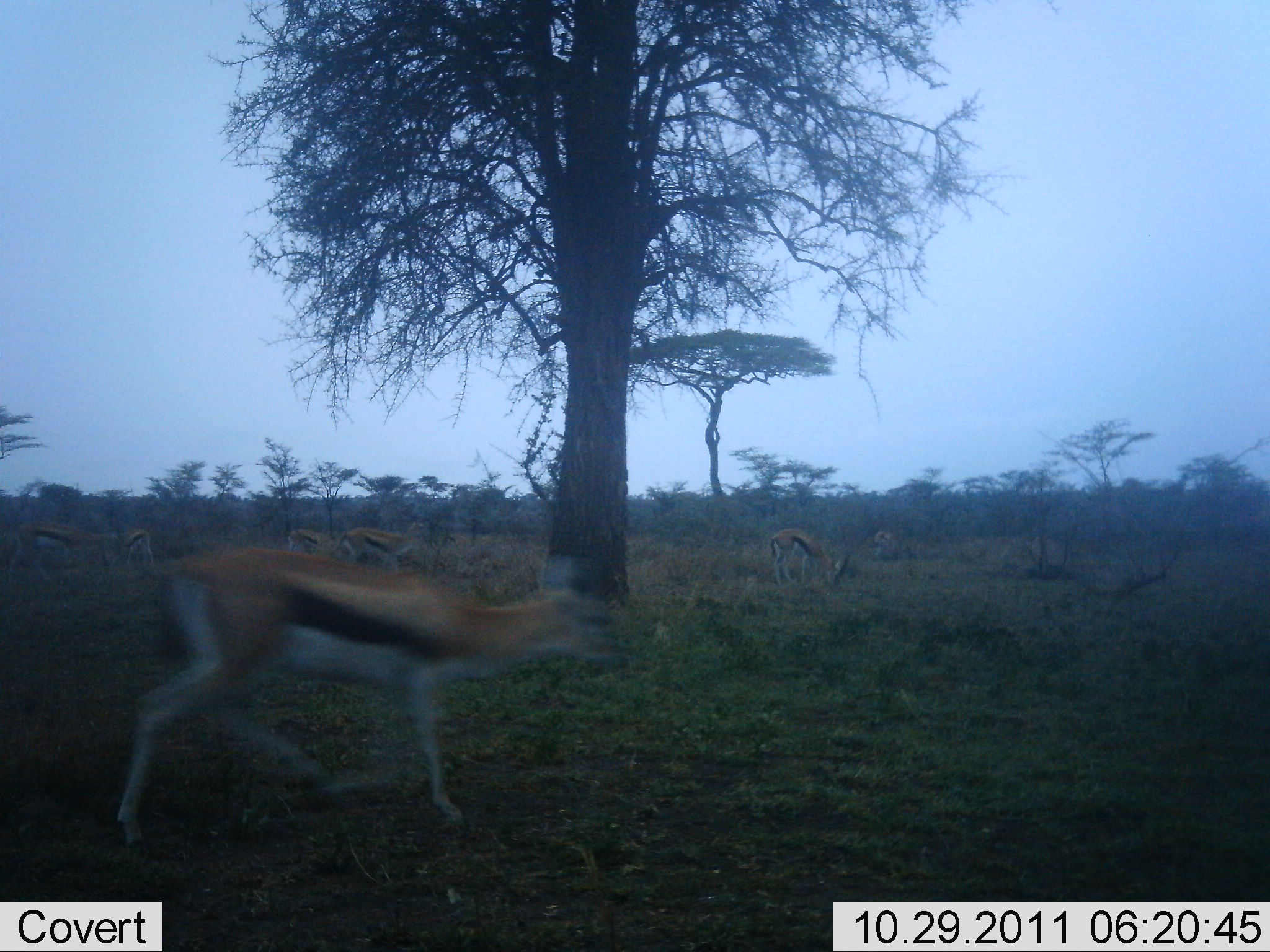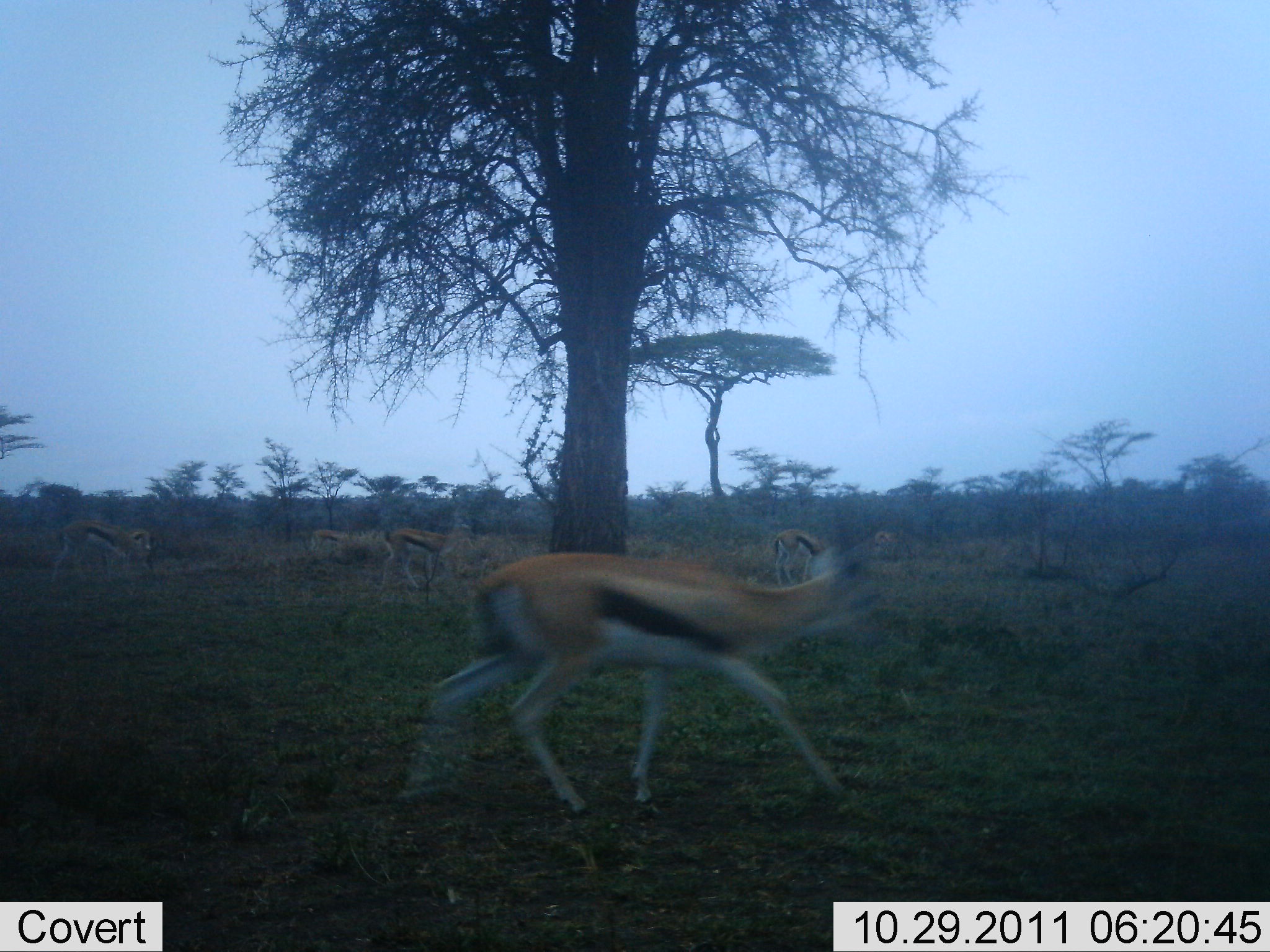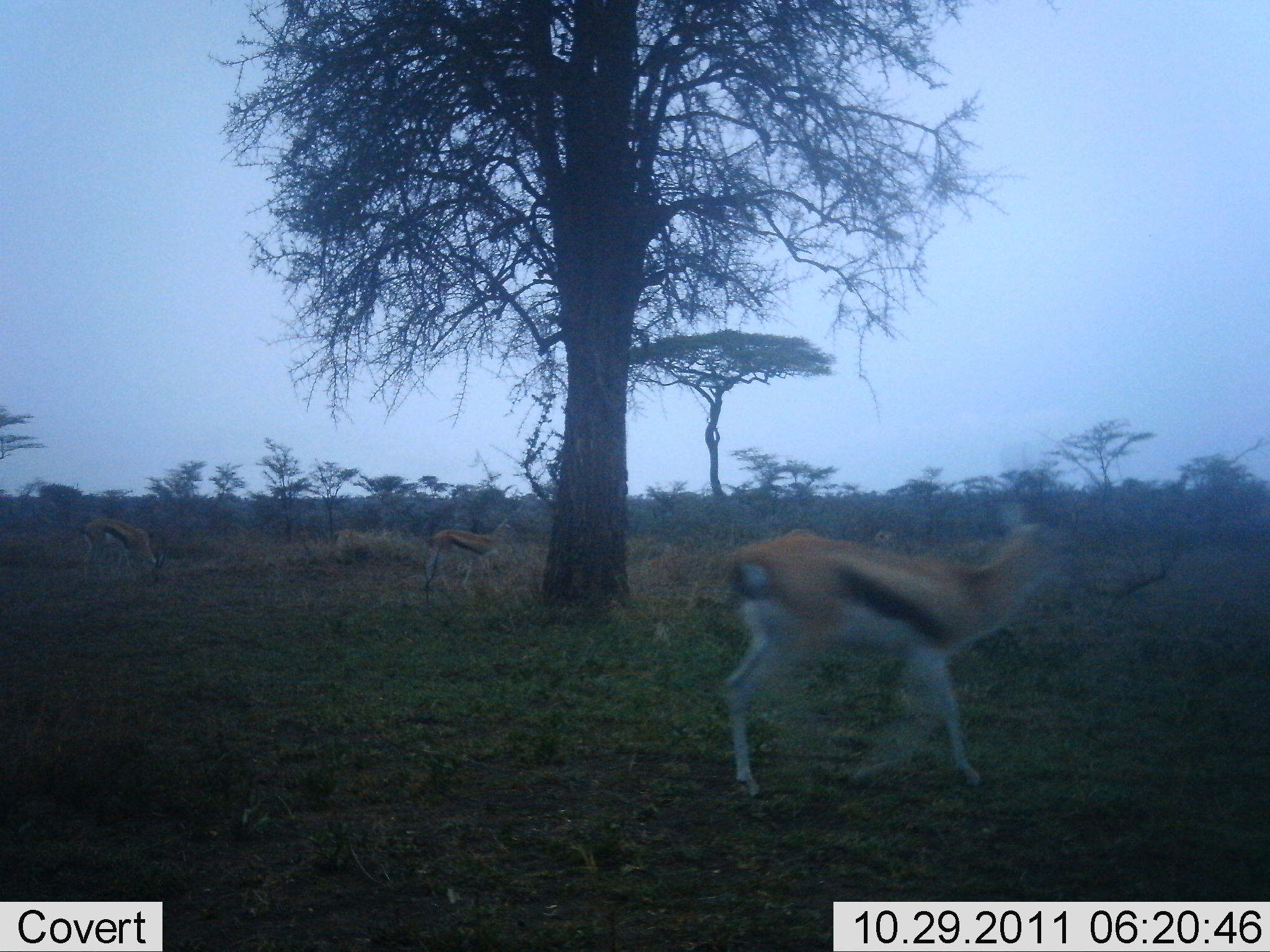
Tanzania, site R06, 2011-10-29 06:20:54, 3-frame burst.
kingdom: Animalia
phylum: Chordata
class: Mammalia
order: Artiodactyla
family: Bovidae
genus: Eudorcas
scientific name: Eudorcas thomsonii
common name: thomson's gazelle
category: gazellethomsons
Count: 6.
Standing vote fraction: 27%.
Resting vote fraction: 0%.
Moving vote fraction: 91%.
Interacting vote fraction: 9%.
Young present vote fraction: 0%.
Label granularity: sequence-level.